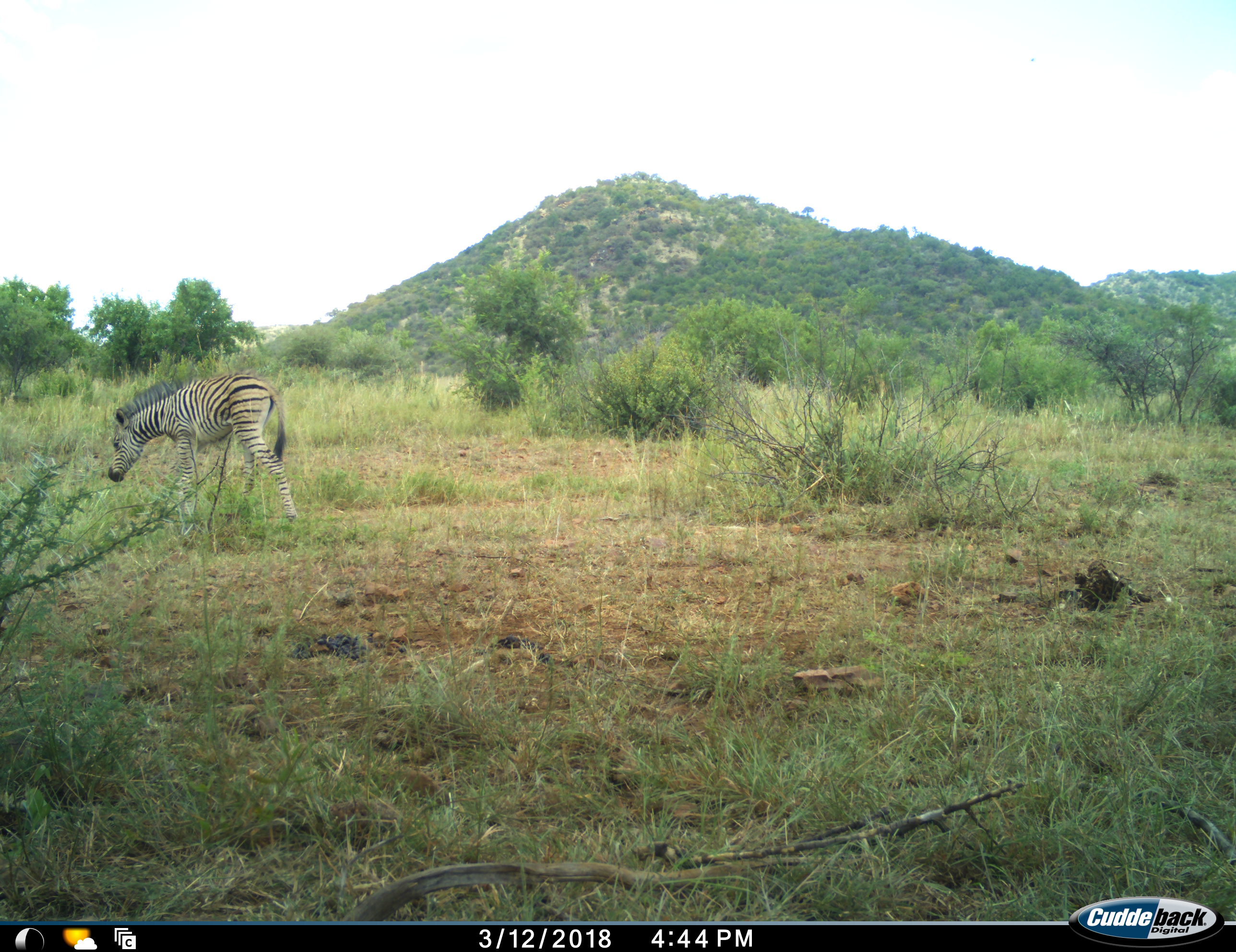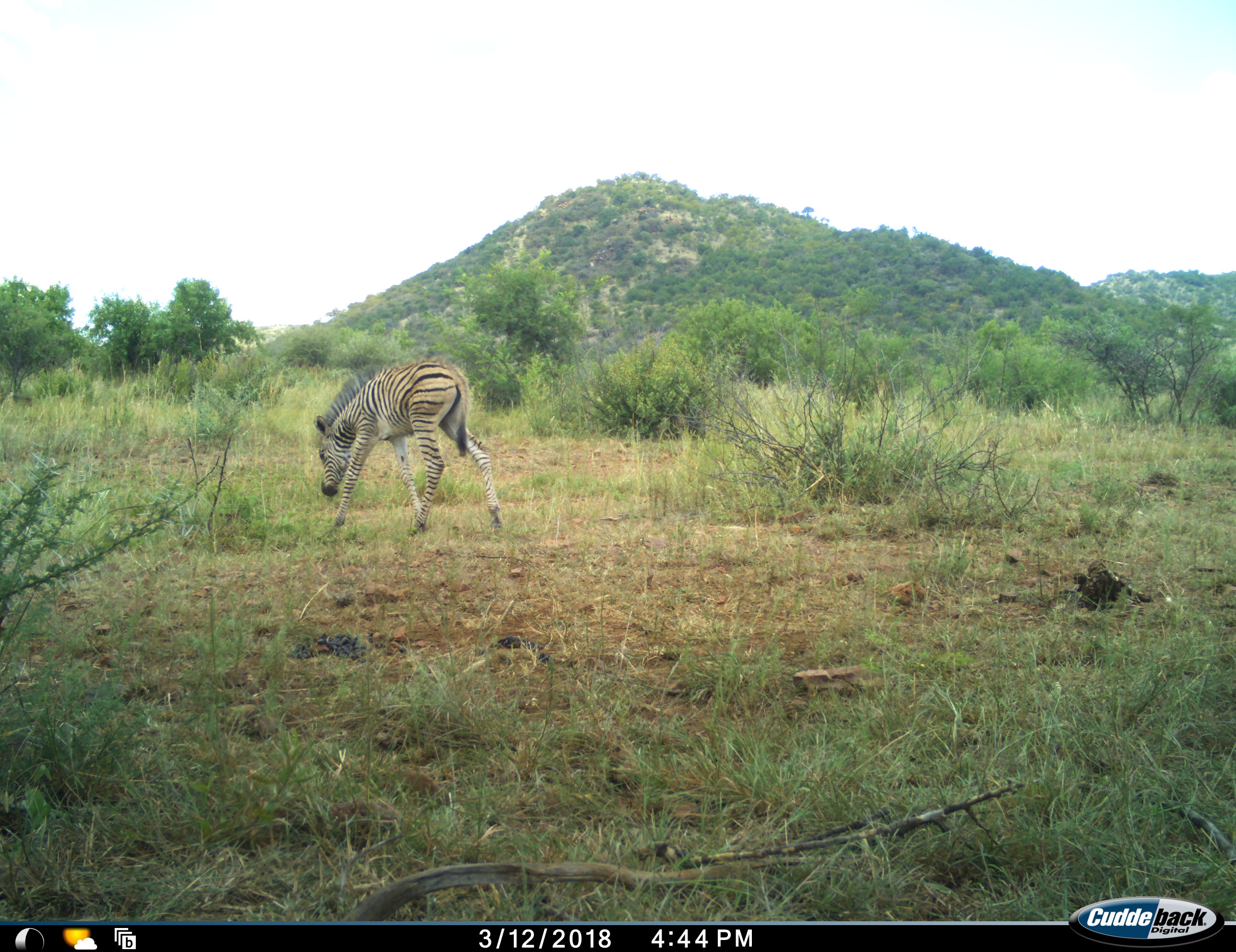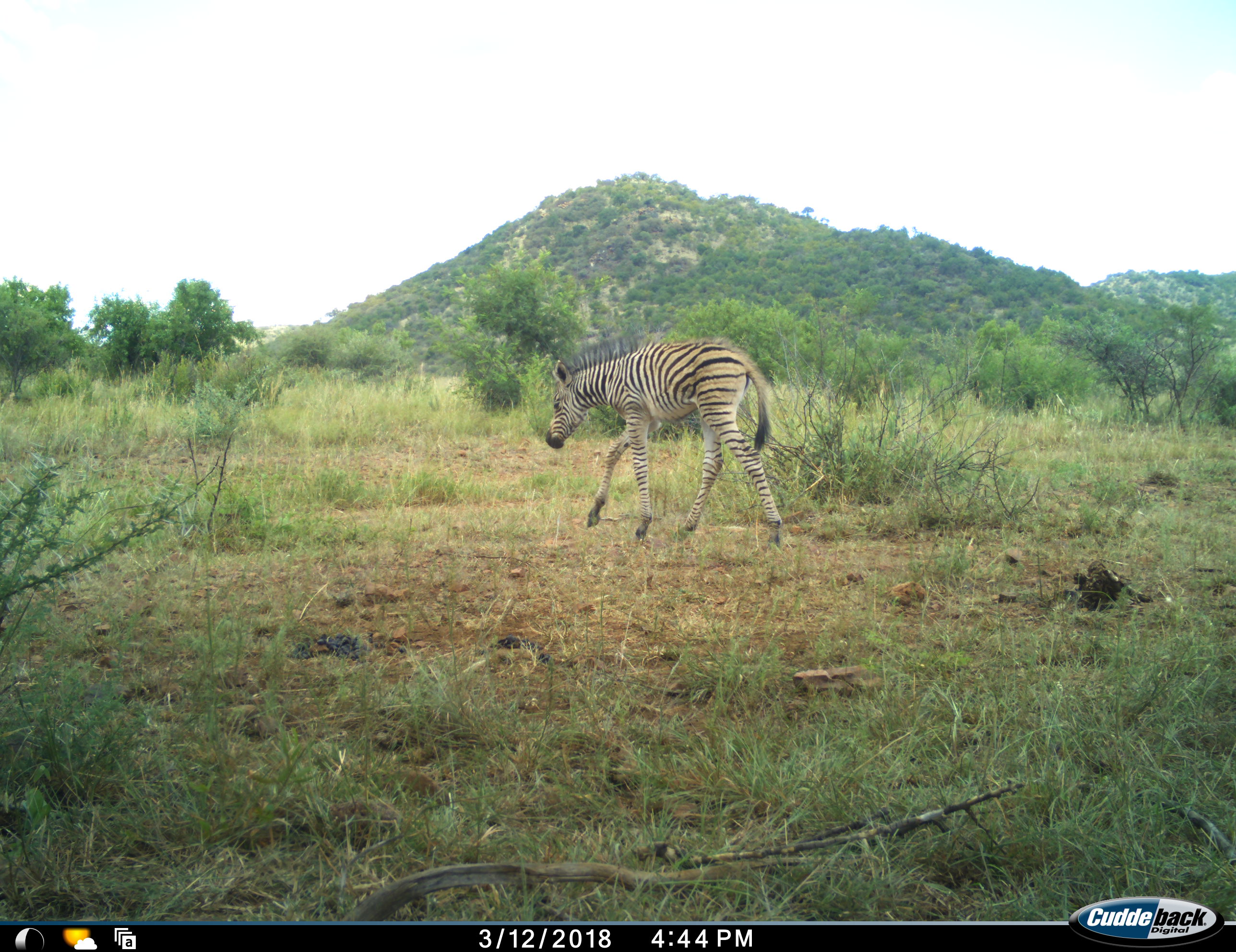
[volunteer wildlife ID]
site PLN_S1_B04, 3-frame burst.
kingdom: Animalia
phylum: Chordata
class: Mammalia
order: Perissodactyla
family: Equidae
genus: Equus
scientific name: Equus quagga burchellii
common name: burchell's zebra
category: zebraburchells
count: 1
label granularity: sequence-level